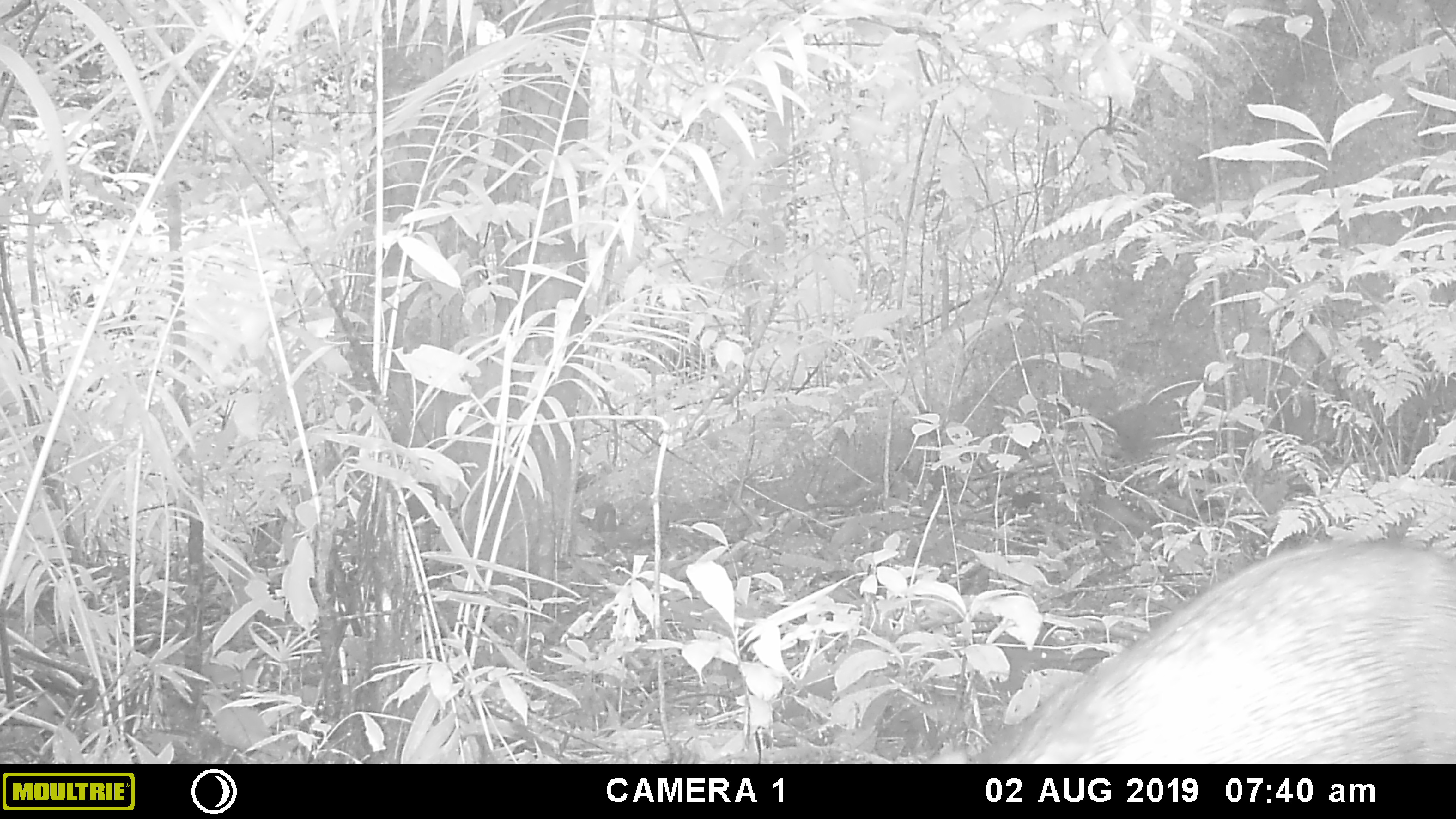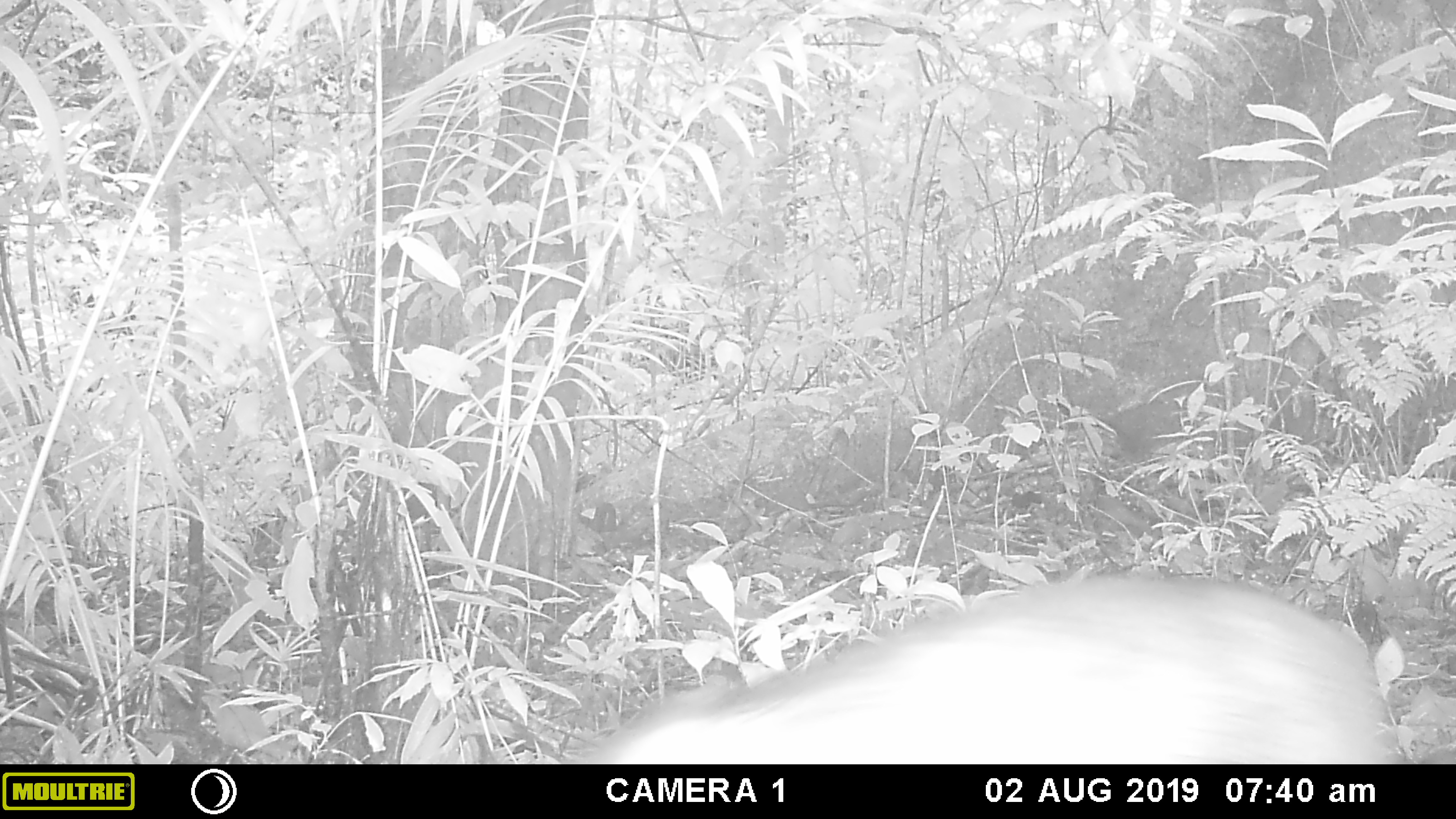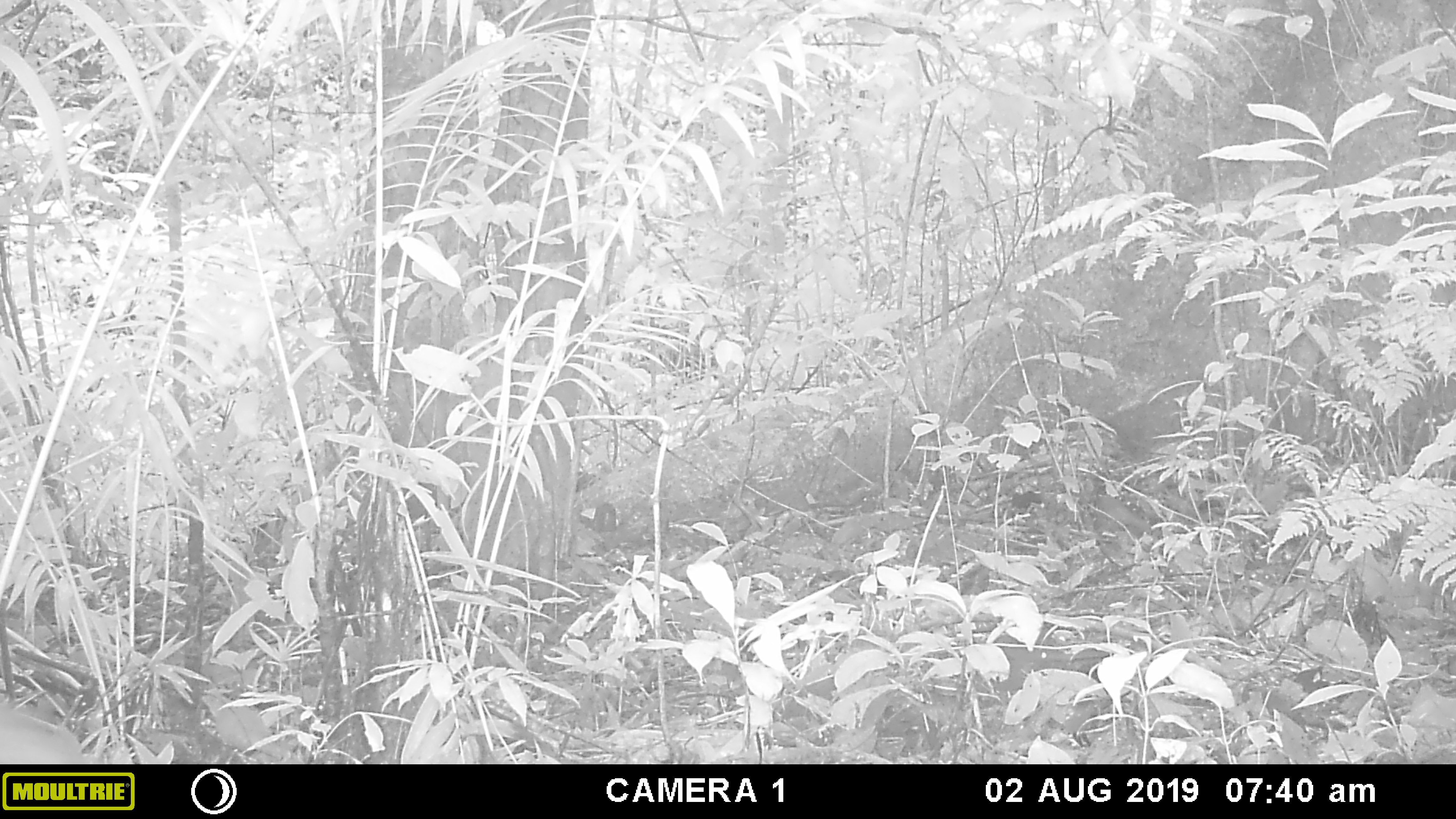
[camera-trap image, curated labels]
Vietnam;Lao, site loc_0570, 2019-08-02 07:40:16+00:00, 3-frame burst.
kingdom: Animalia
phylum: Chordata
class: Mammalia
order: Artiodactyla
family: Suidae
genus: Sus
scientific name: Sus scrofa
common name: eurasian wild pig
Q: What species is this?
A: Eurasian wild pig (Sus scrofa).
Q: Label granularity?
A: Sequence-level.